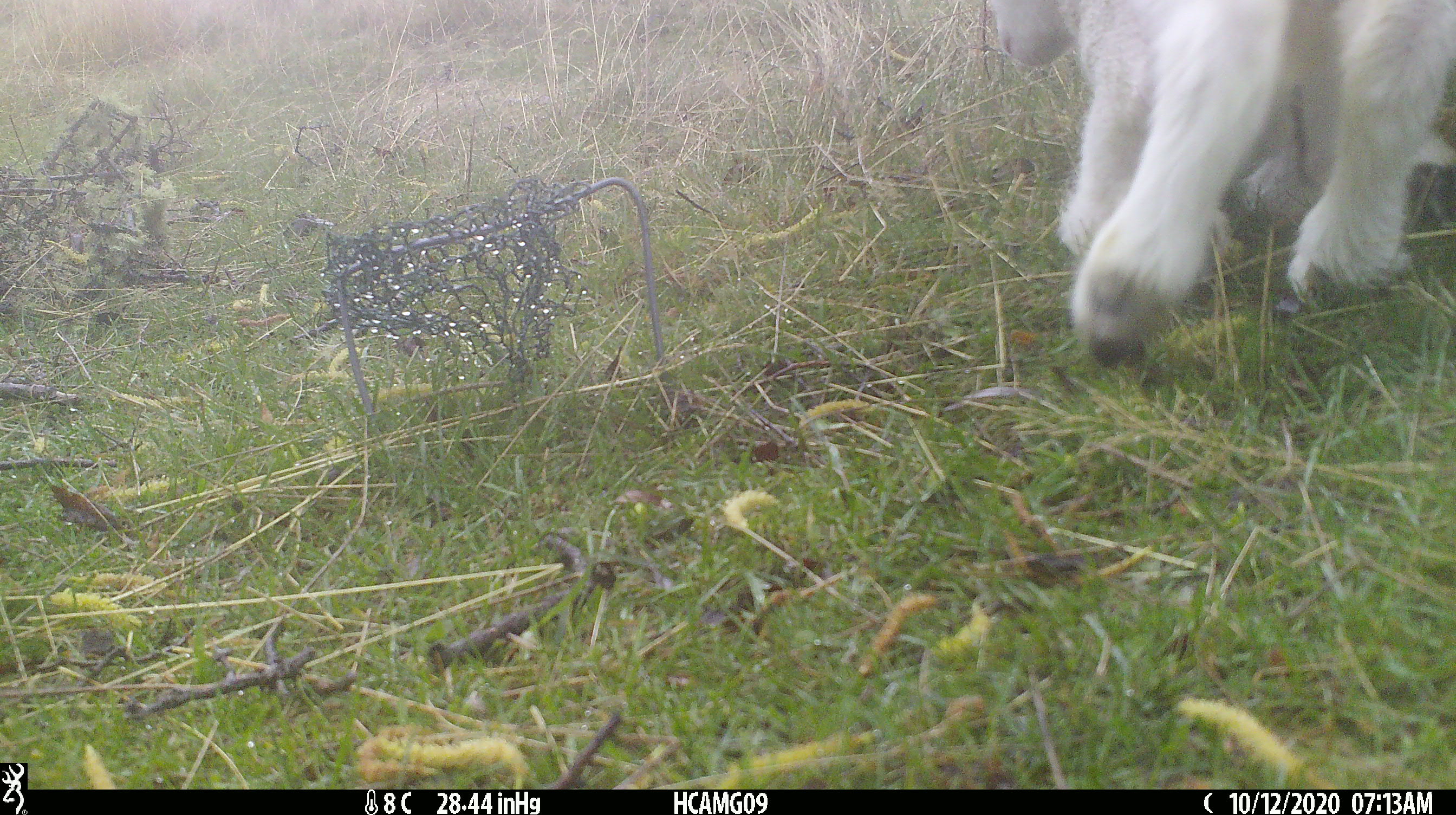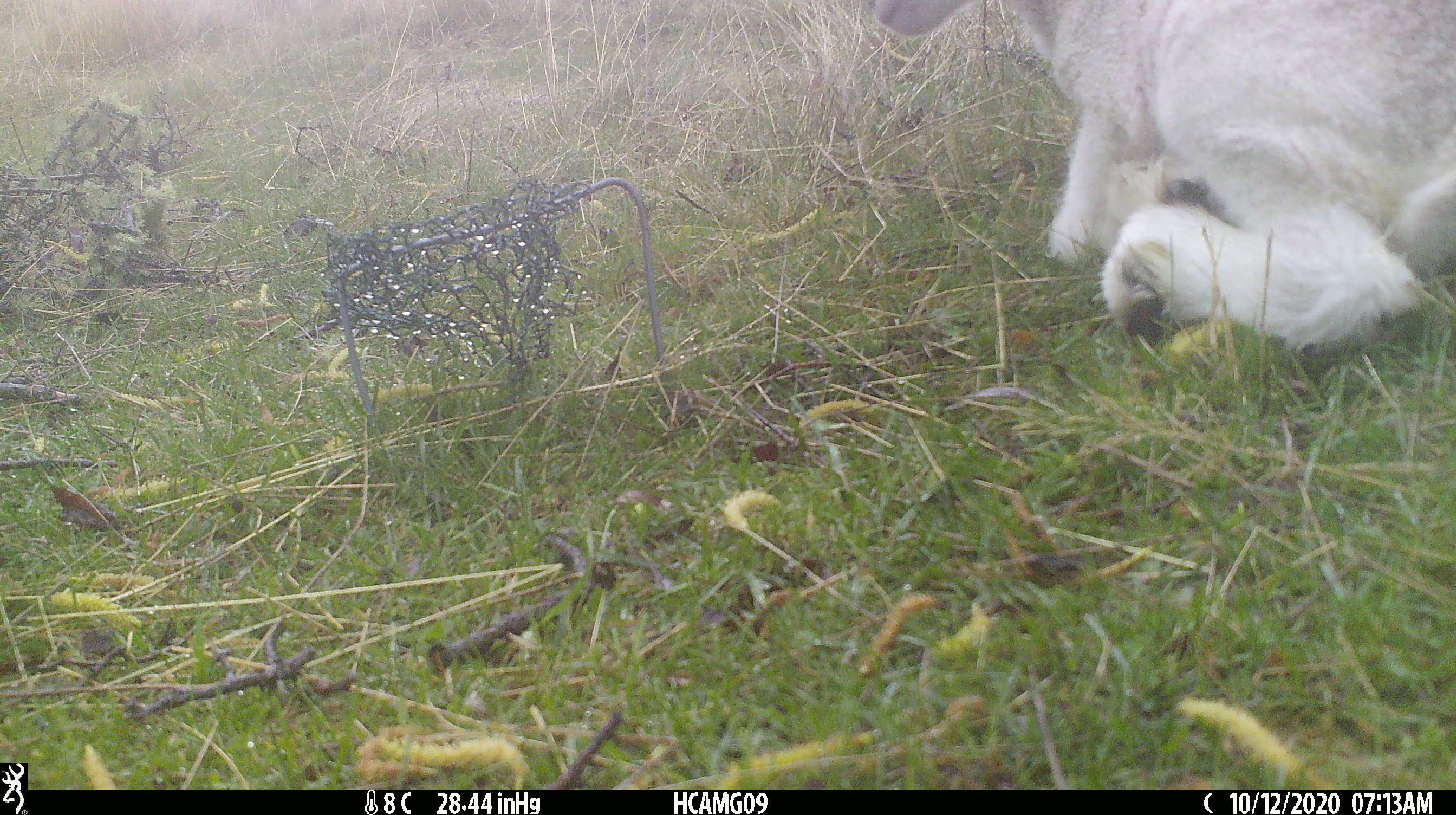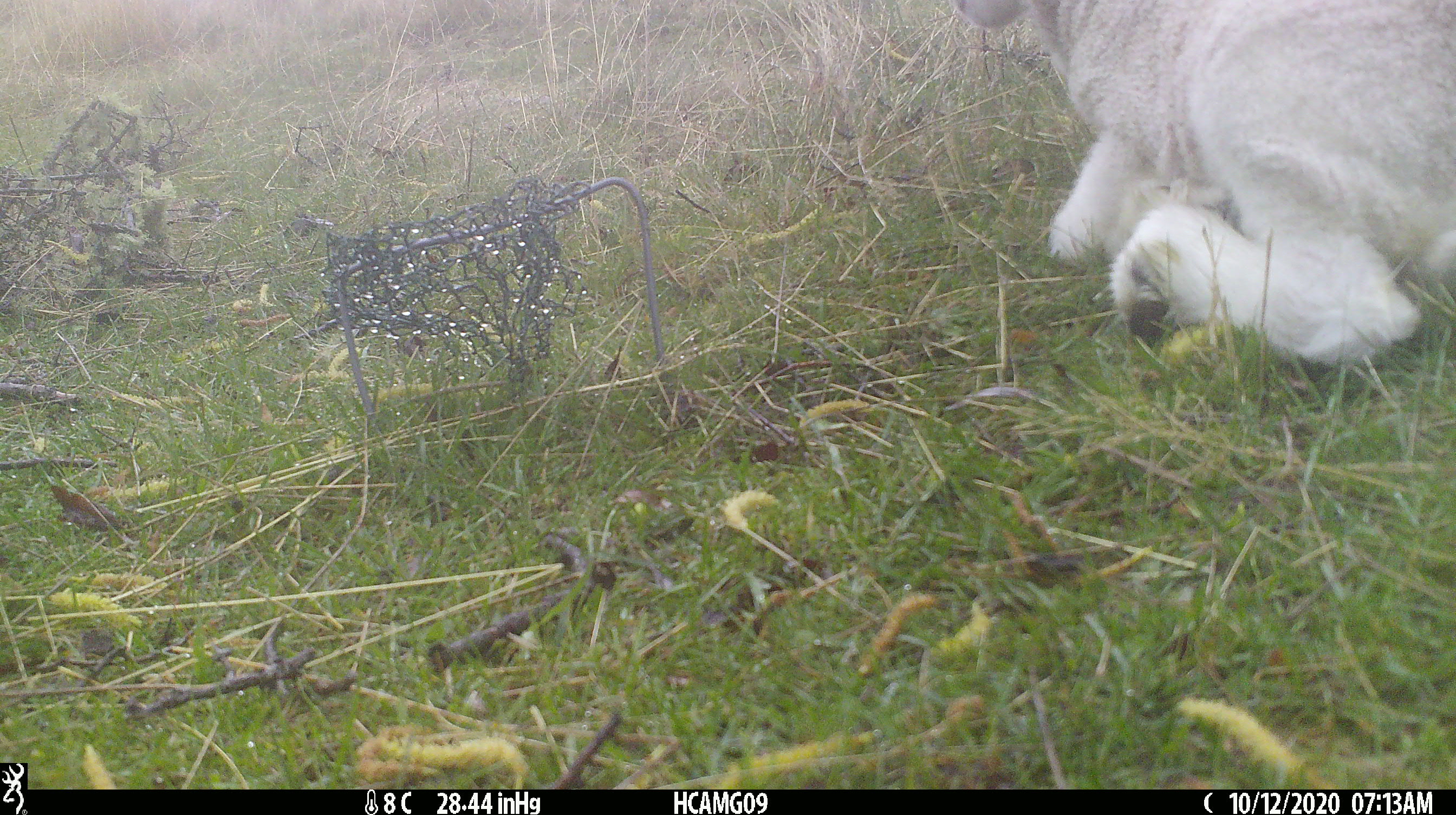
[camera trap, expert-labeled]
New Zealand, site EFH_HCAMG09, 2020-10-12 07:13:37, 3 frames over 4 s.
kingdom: Animalia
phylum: Chordata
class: Mammalia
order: Artiodactyla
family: Bovidae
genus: Ovis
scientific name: Ovis aries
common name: domestic sheep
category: sheep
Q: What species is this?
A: Sheep (domestic sheep) (Ovis aries).